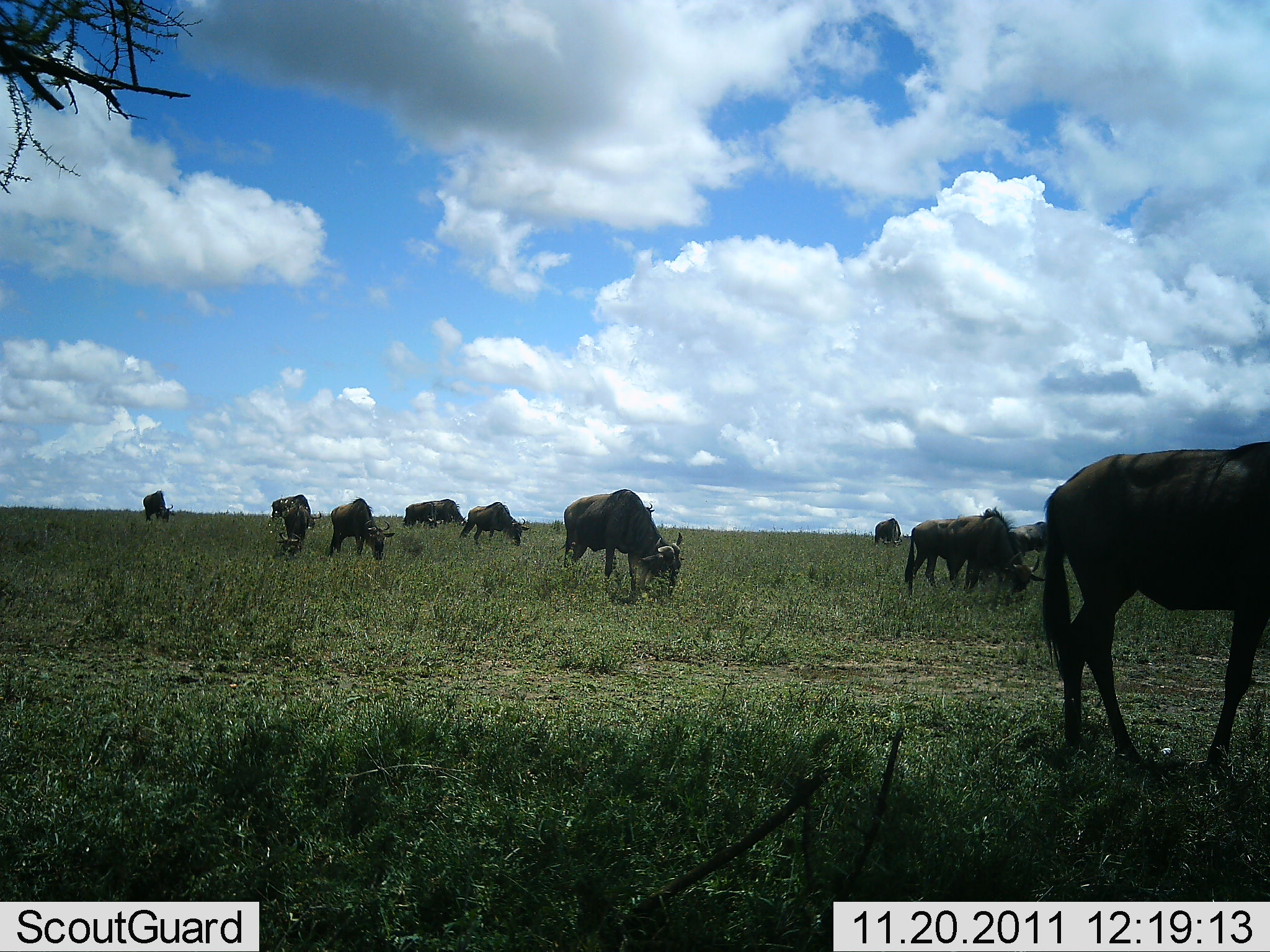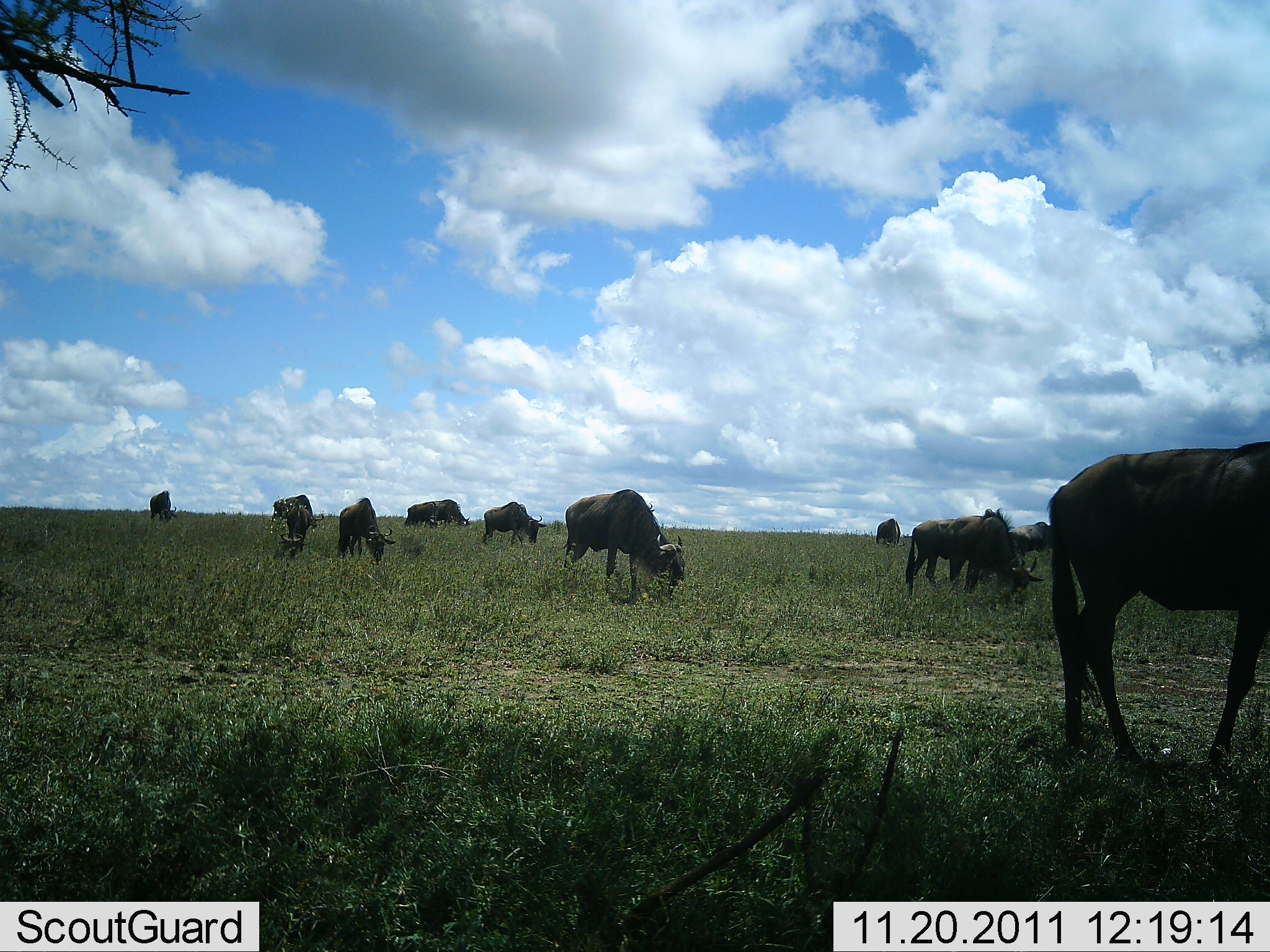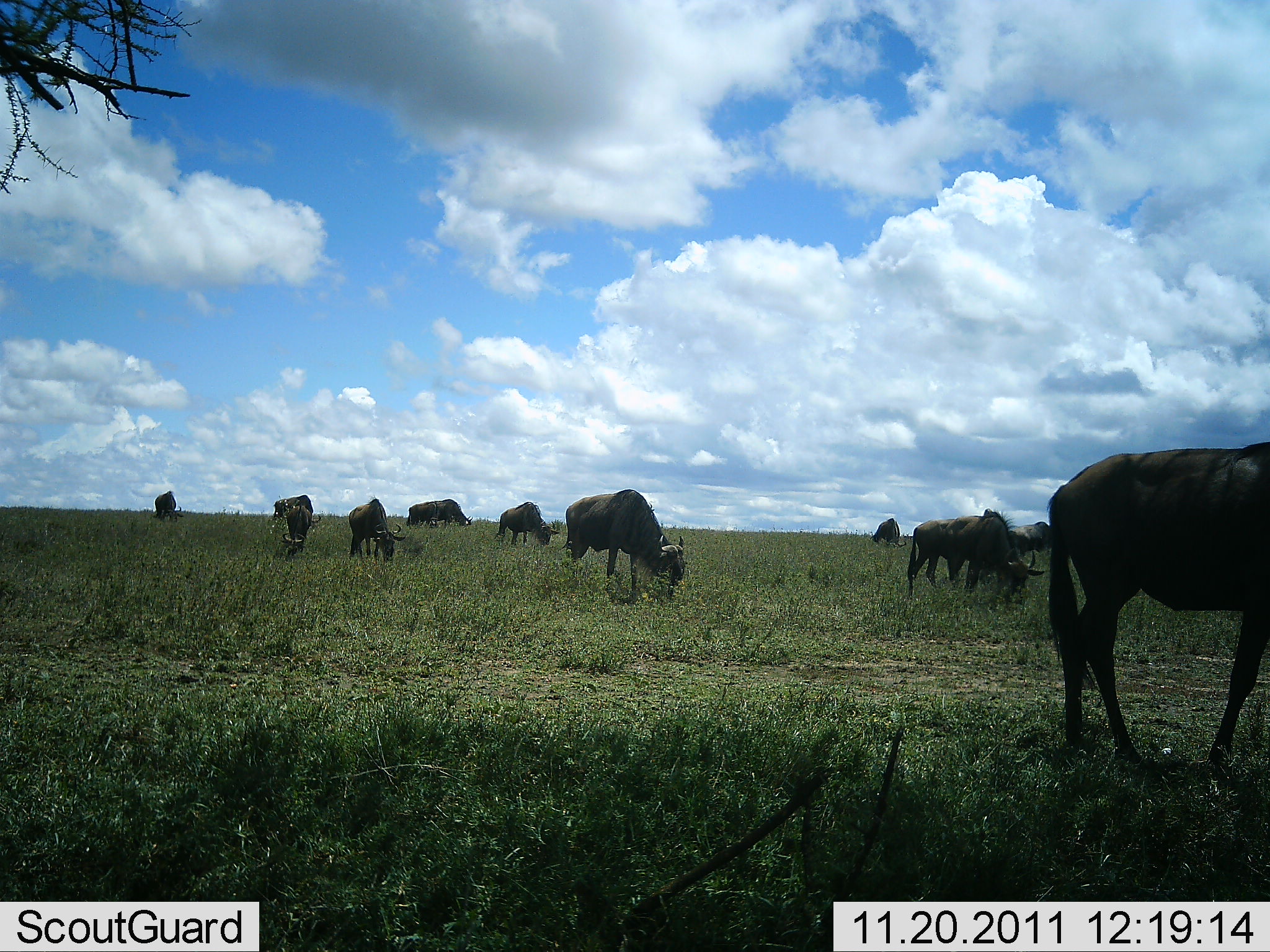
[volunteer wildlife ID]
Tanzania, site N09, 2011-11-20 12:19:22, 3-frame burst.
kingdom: Animalia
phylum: Chordata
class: Mammalia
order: Artiodactyla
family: Bovidae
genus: Connochaetes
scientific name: Connochaetes taurinus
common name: blue wildebeest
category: wildebeest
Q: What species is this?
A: Wildebeest (blue wildebeest) (Connochaetes taurinus).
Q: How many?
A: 11-50.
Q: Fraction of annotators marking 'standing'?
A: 0%.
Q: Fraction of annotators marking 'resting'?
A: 0%.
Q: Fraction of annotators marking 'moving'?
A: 14%.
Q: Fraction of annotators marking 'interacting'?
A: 0%.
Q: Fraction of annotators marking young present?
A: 0%.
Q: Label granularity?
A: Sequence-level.